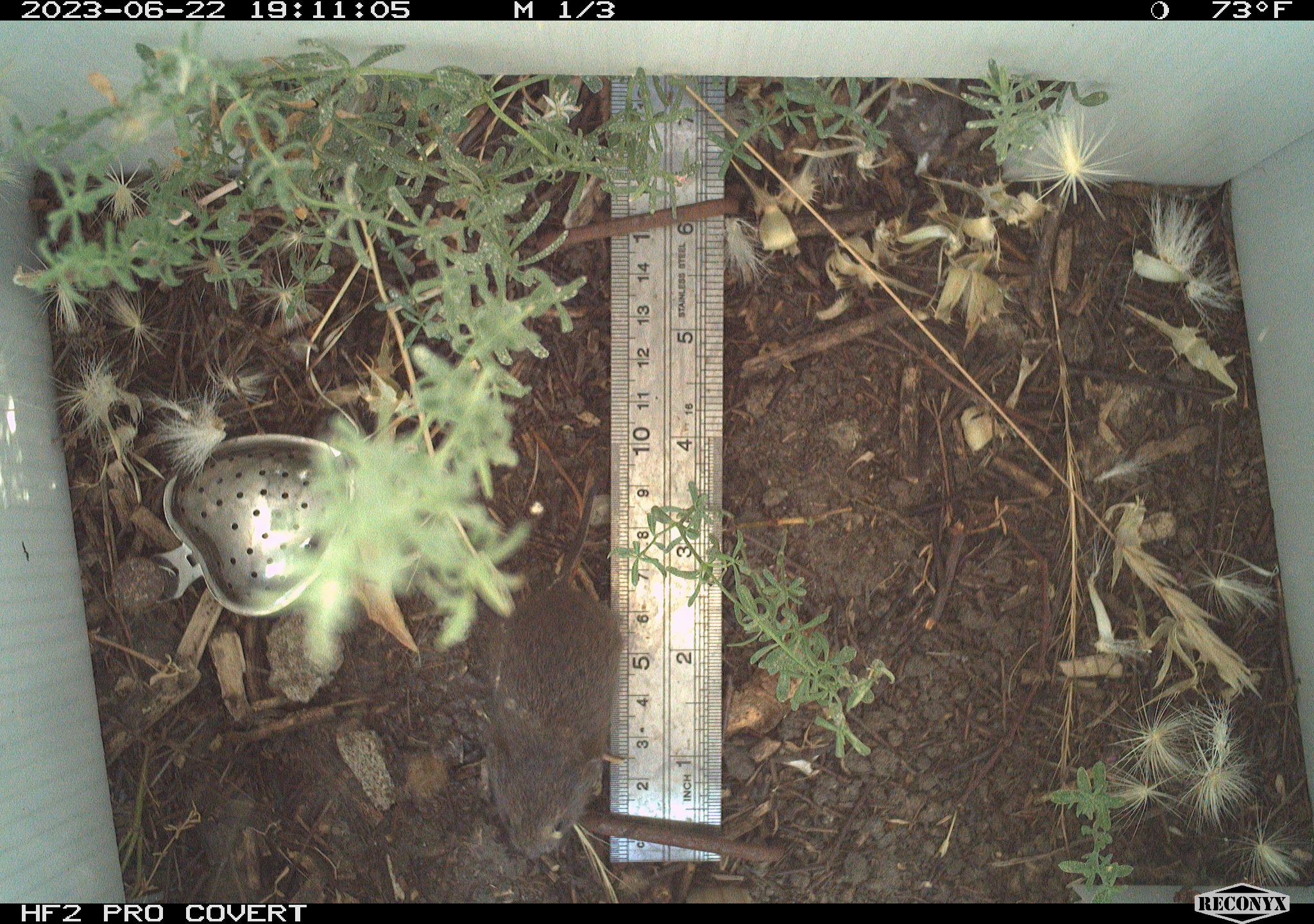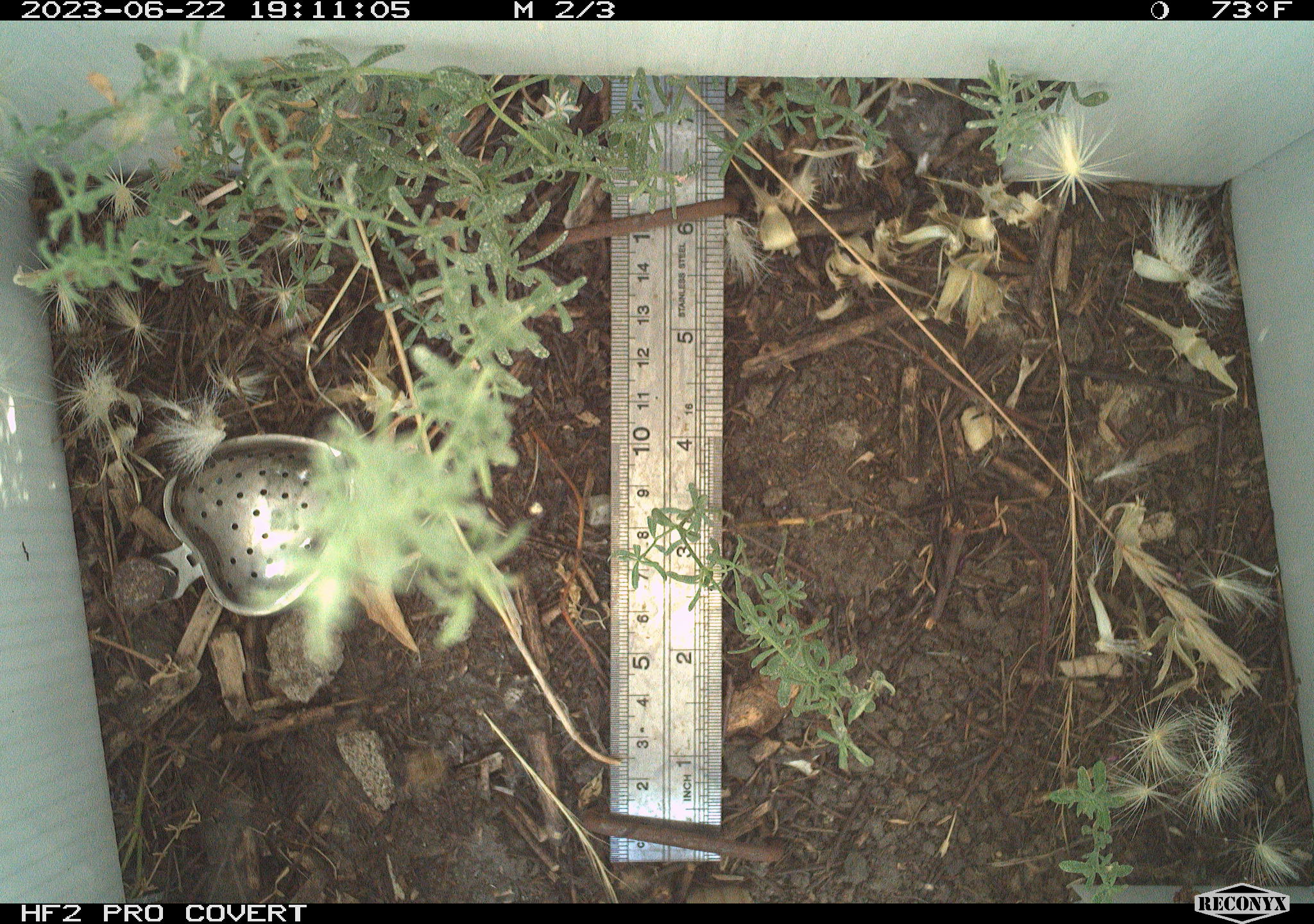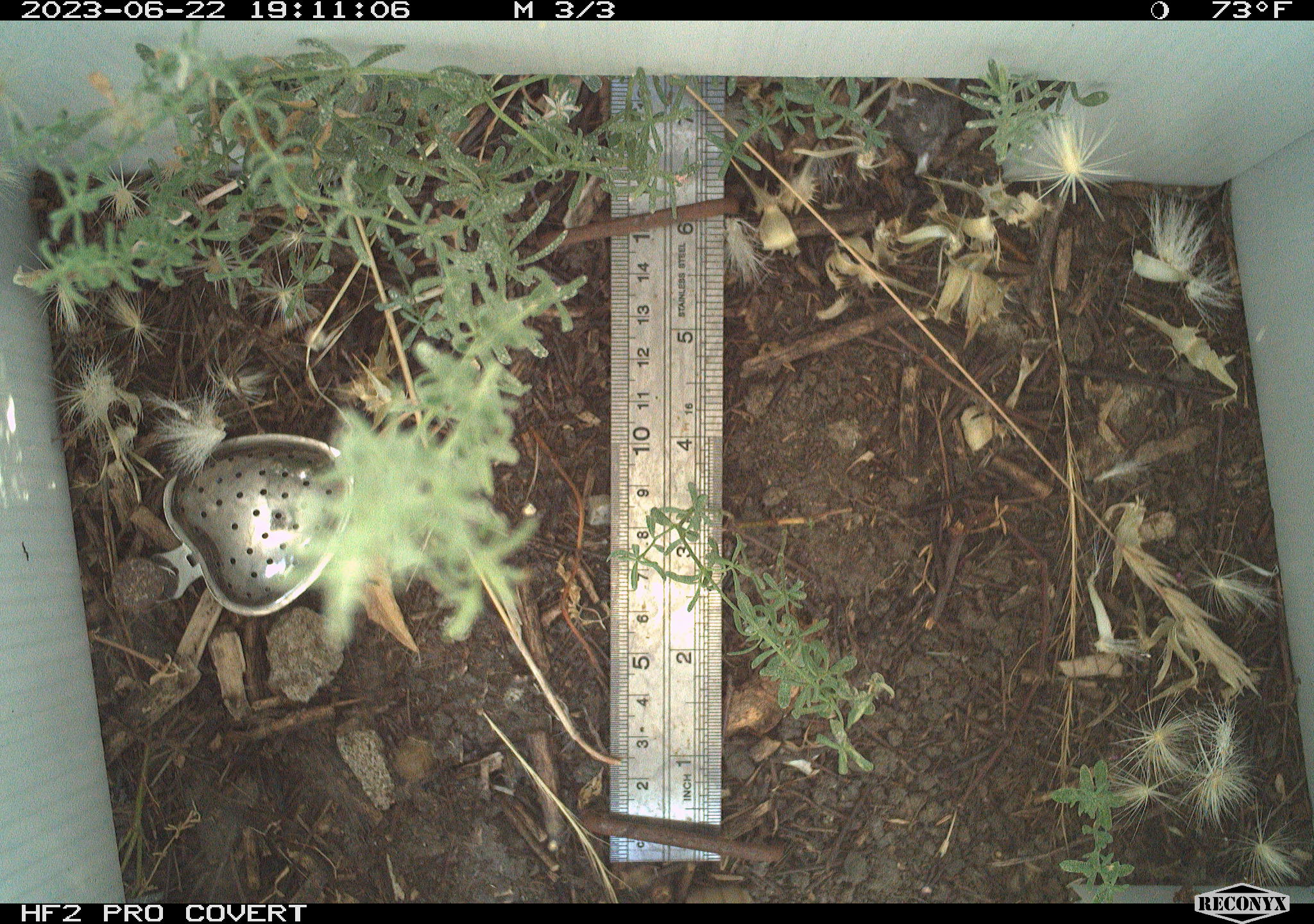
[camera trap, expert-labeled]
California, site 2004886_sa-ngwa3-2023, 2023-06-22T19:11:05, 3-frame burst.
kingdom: Animalia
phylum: Chordata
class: Mammalia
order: Rodentia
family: Cricetidae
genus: Microtus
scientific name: Microtus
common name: meadow vole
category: microtus species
Microtus species (meadow vole) (Microtus).